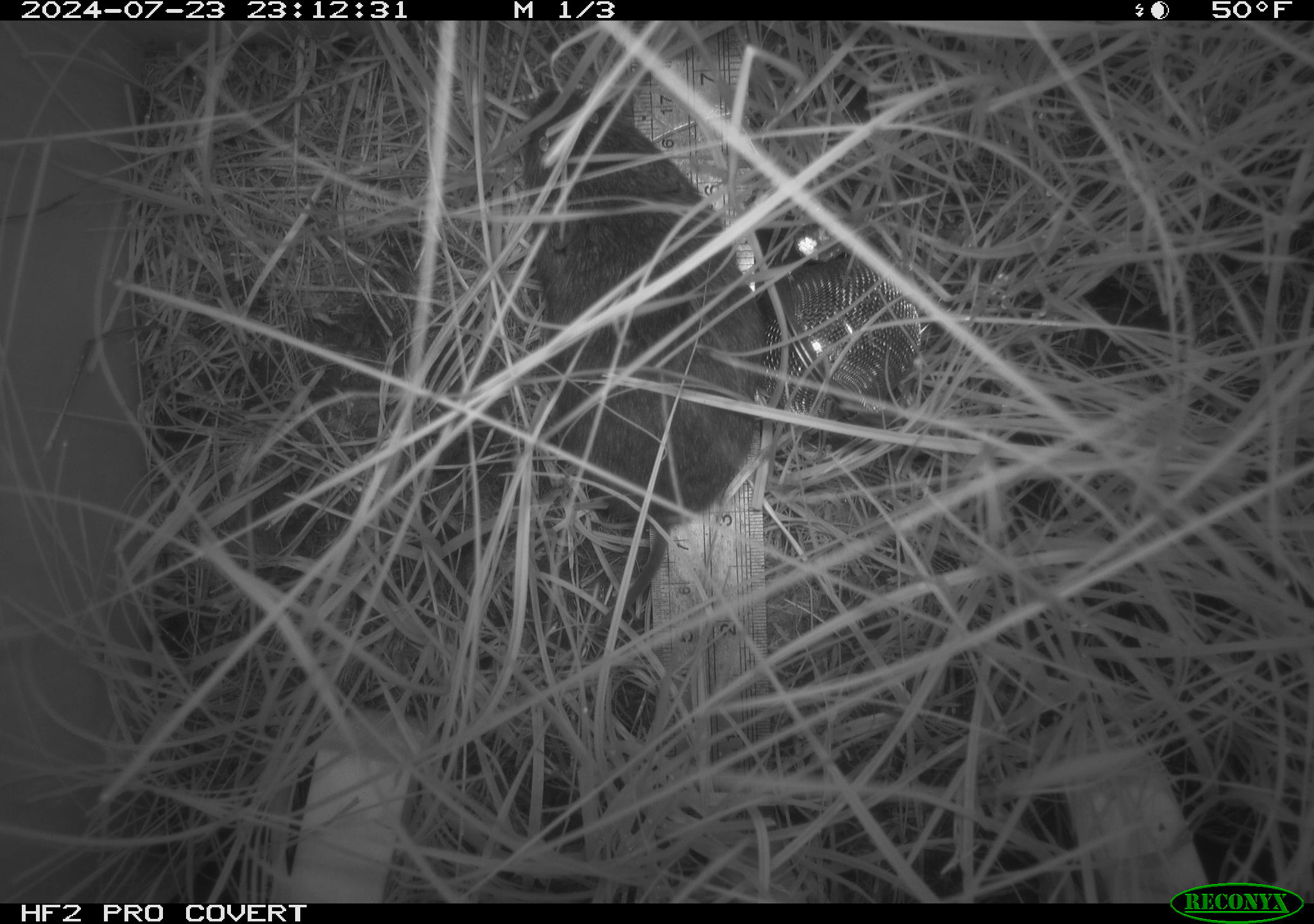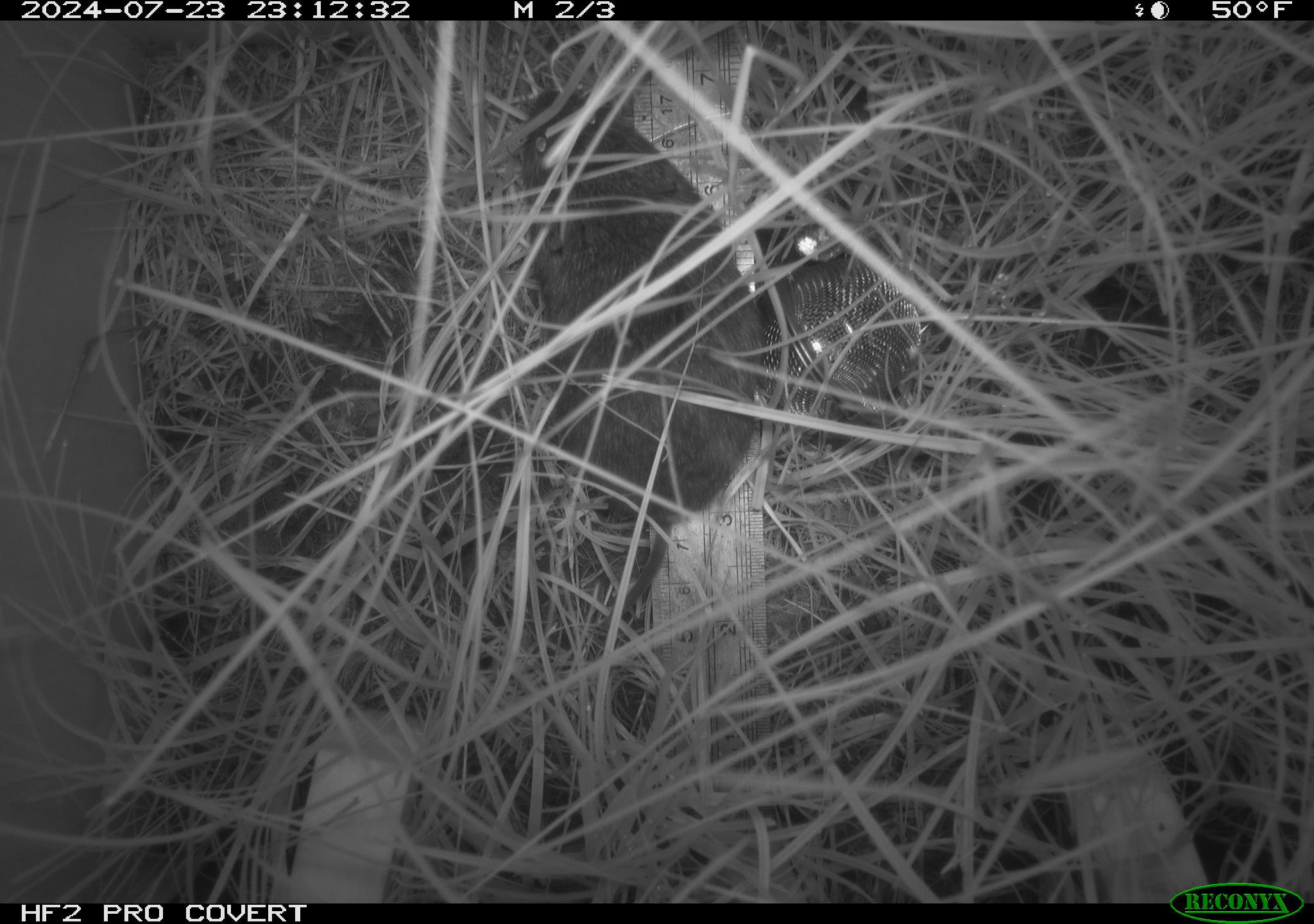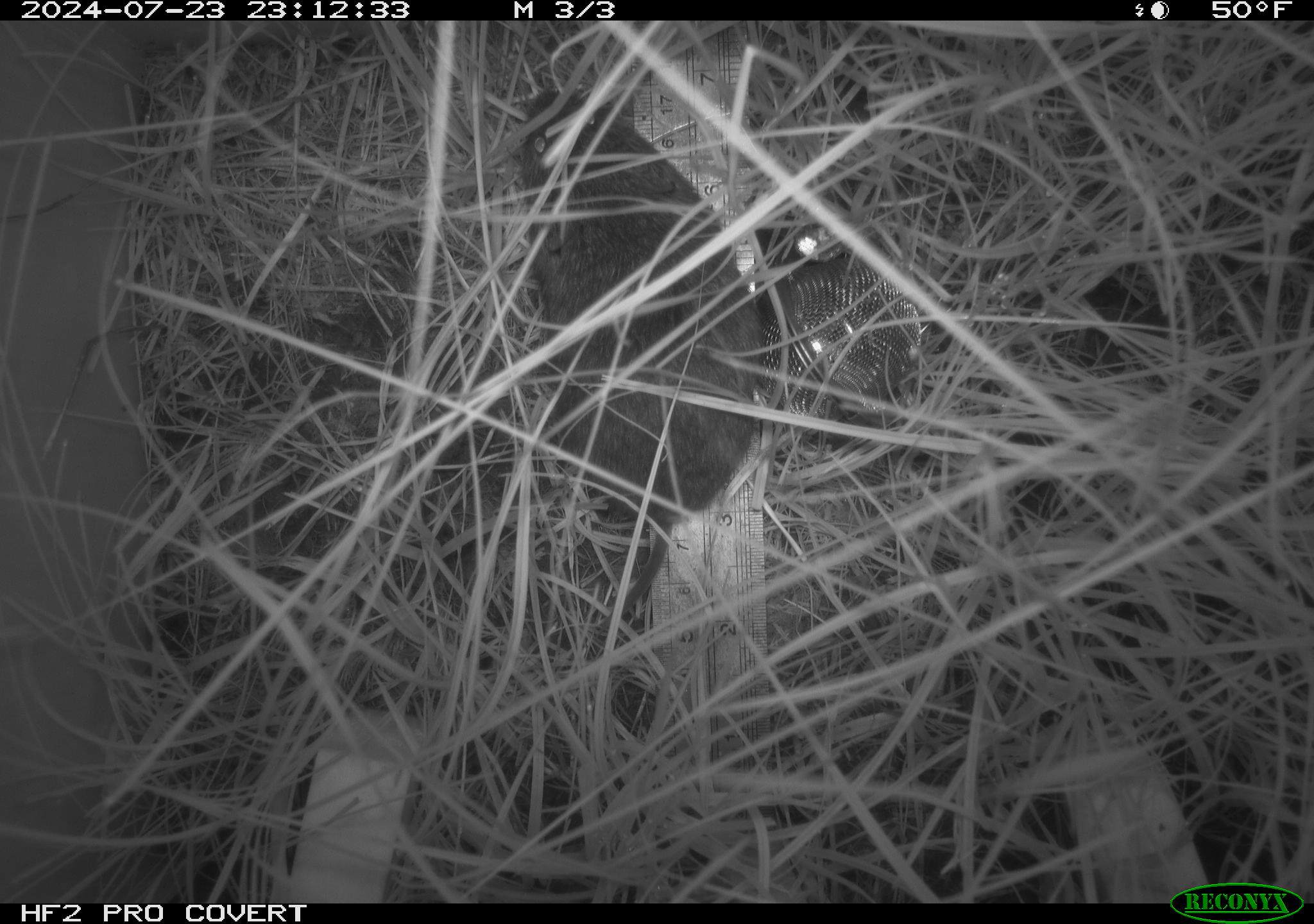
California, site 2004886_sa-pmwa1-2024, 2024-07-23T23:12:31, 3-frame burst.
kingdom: Animalia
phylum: Chordata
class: Mammalia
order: Rodentia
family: Cricetidae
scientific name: Arvicolinae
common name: voles, lemmings, and muskrats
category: arvicolinae subfamily